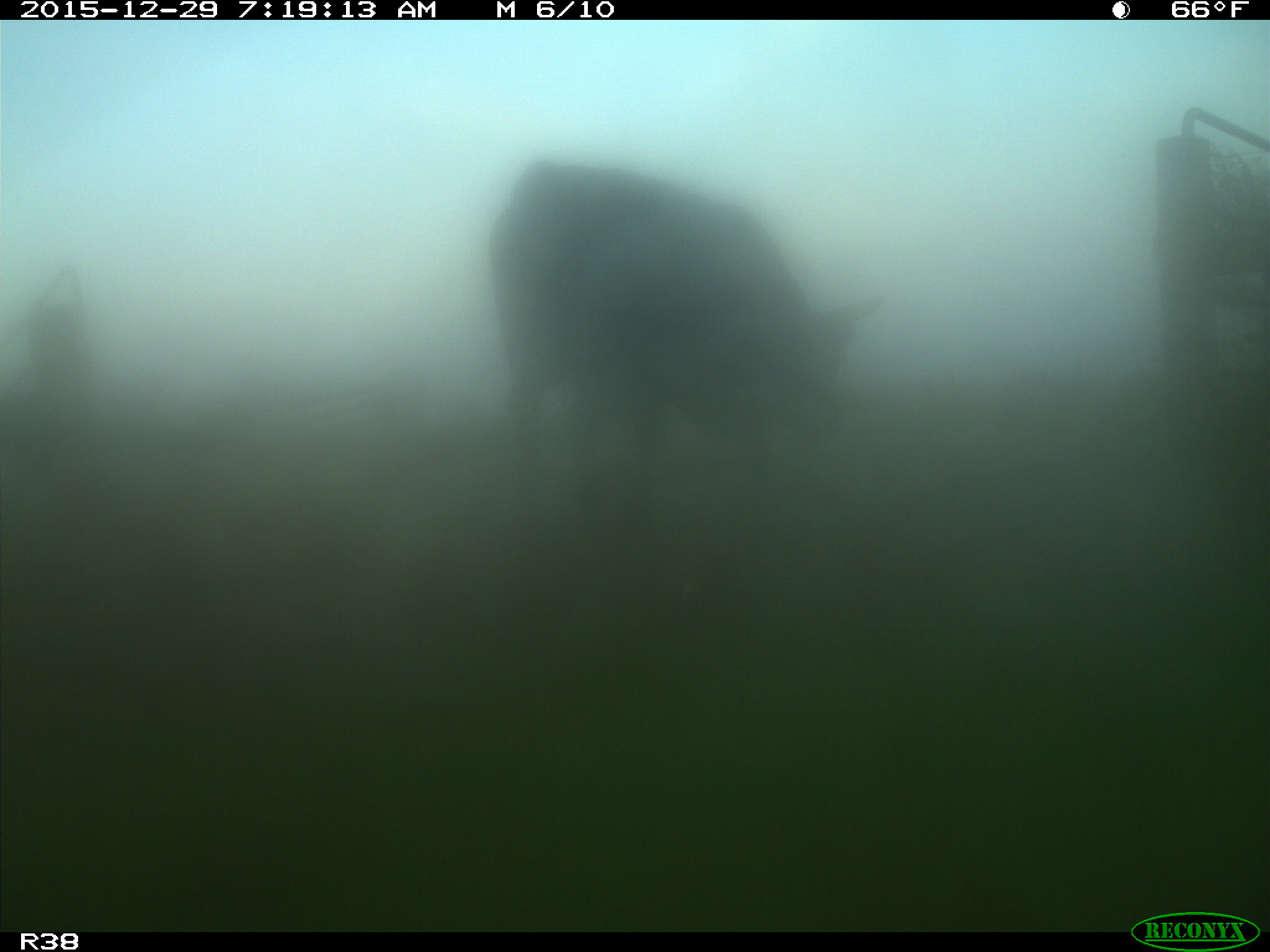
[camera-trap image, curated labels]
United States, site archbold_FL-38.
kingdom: Animalia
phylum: Chordata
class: Mammalia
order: Artiodactyla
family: Bovidae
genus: Bos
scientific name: Bos taurus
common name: domestic cow